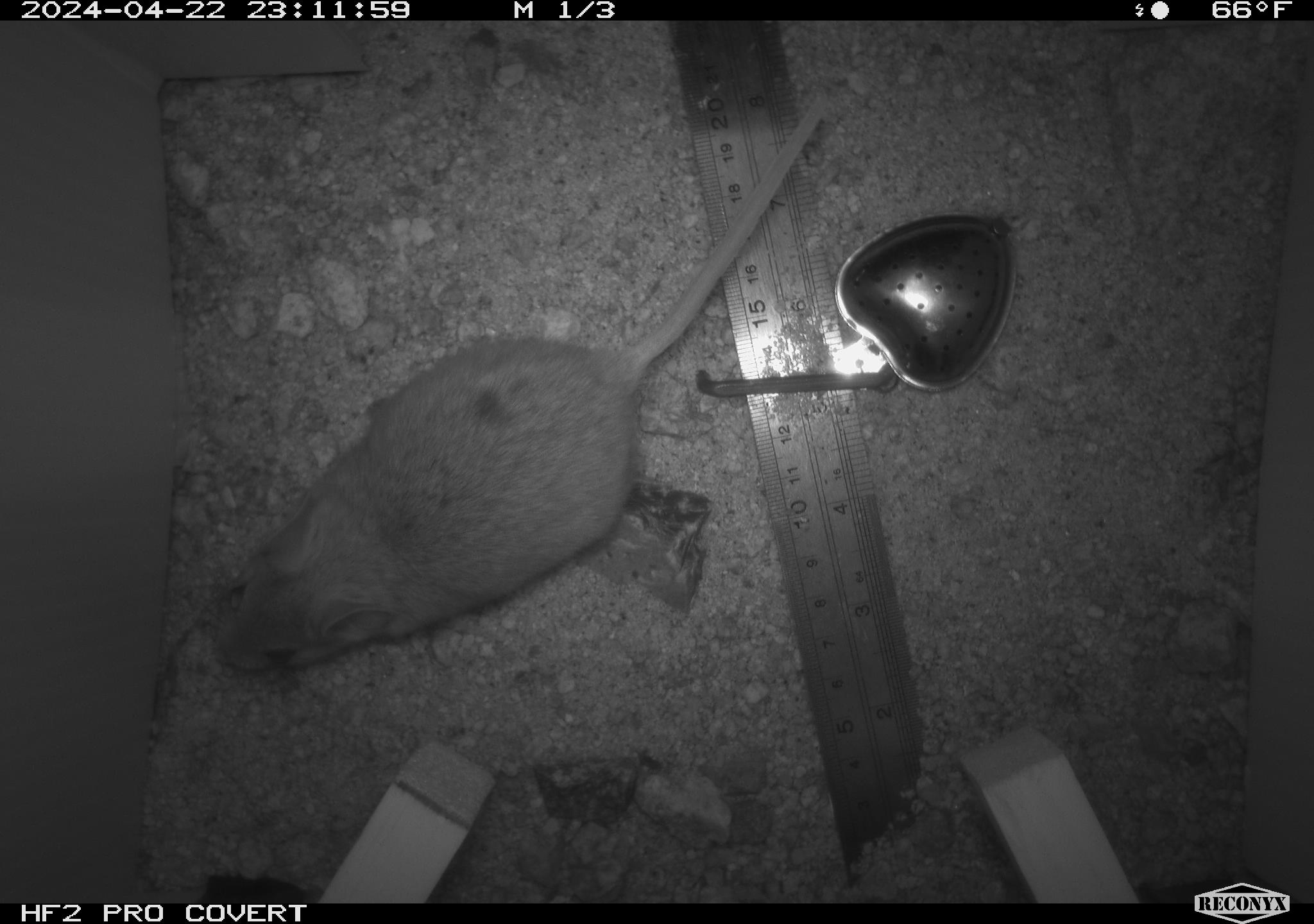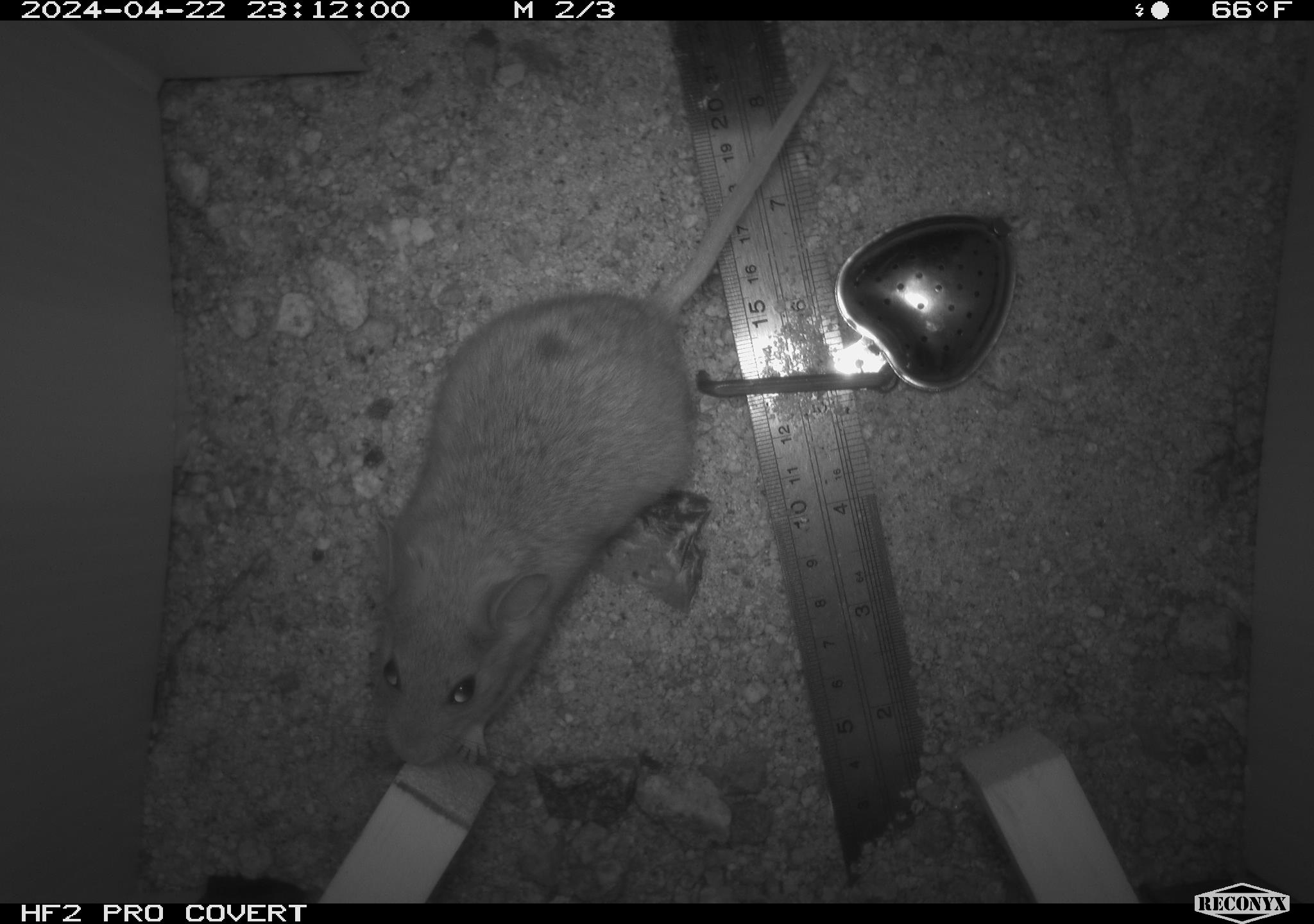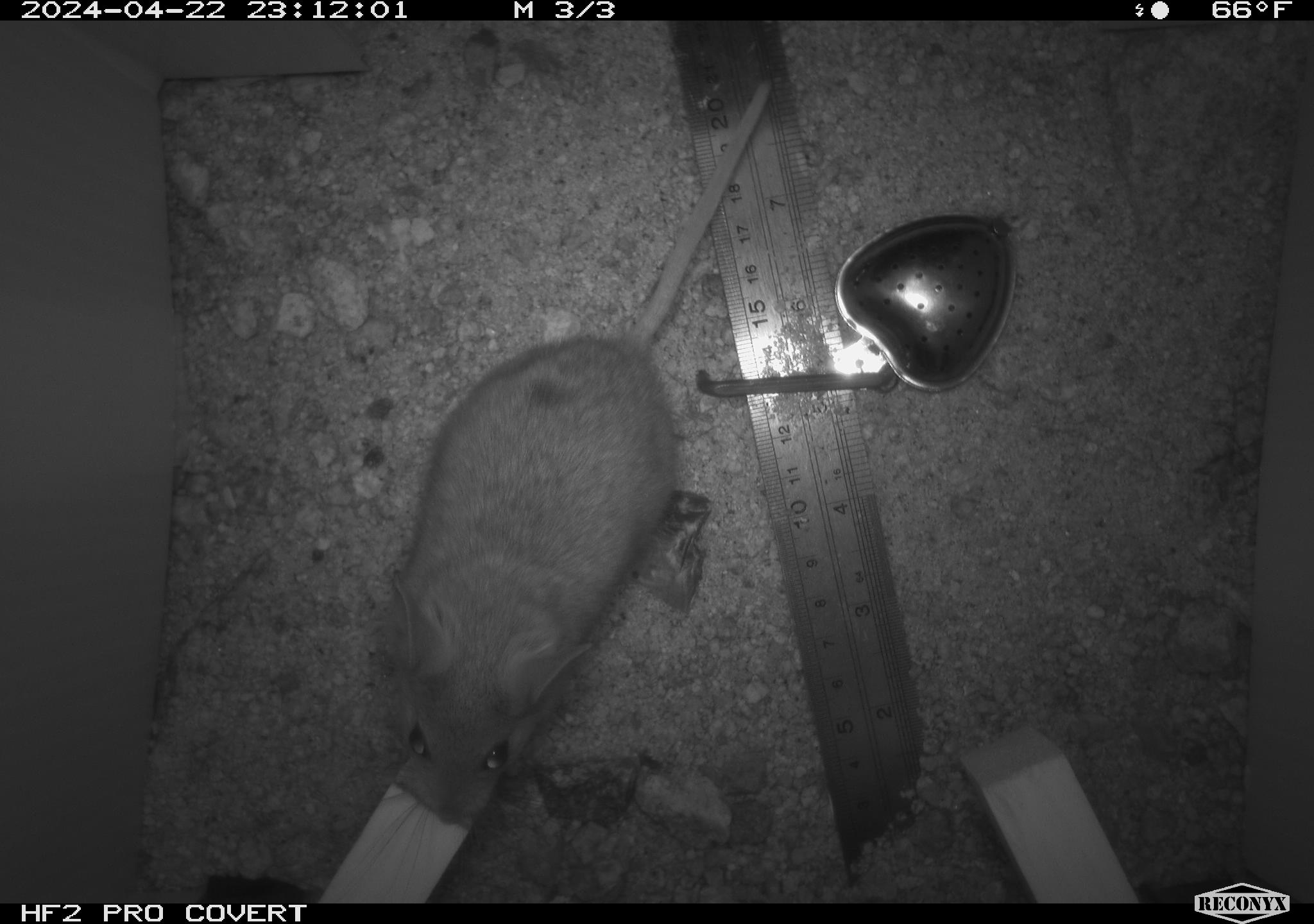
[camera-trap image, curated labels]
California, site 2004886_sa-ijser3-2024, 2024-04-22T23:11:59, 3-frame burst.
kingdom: Animalia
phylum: Chordata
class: Mammalia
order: Rodentia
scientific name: Rodentia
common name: woodrat or rat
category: woodrat or rat species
Woodrat or rat species (woodrat or rat) (Rodentia).